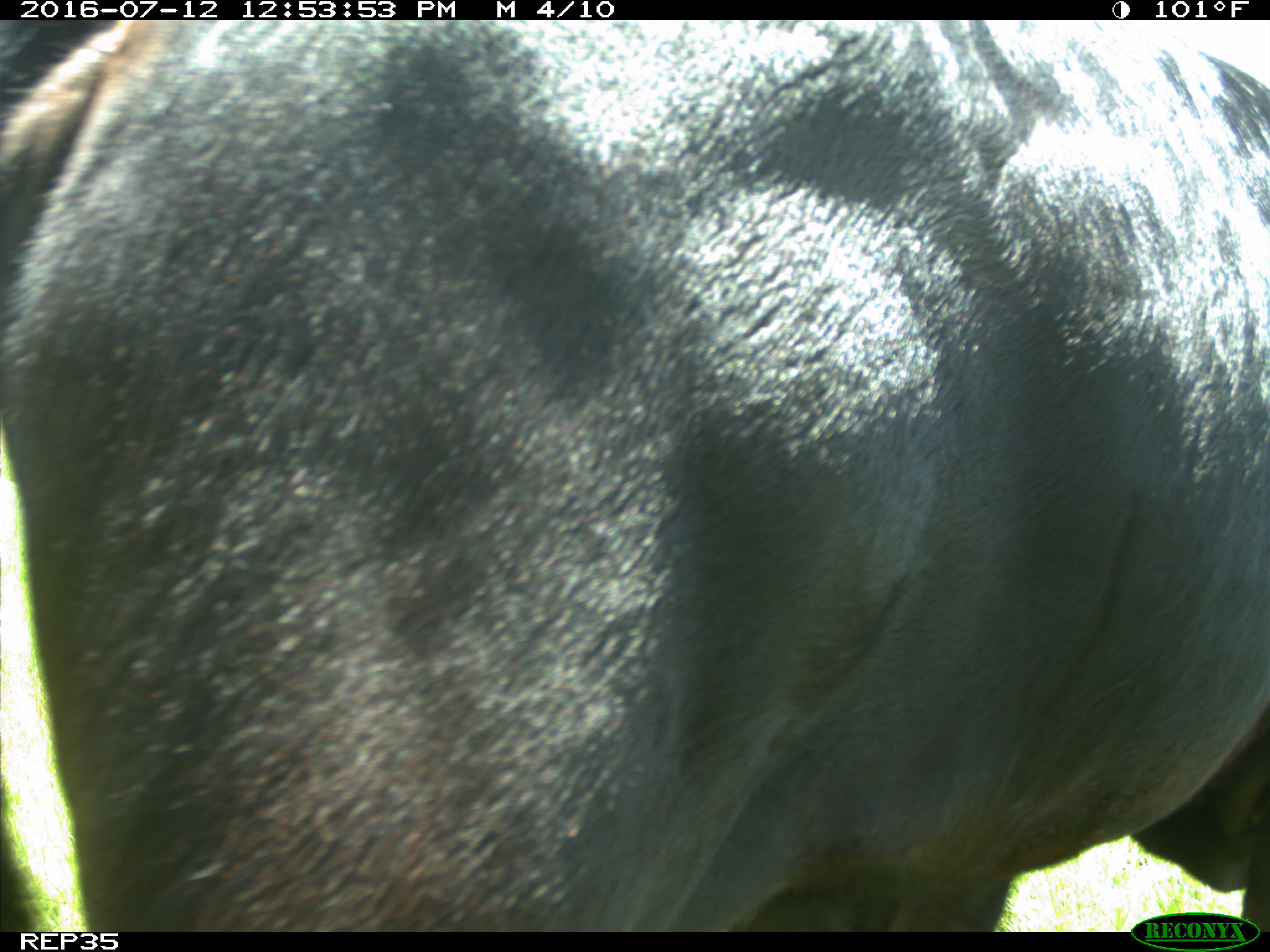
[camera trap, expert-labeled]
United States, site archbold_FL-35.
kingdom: Animalia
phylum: Chordata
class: Mammalia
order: Artiodactyla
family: Bovidae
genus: Bos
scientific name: Bos taurus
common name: domestic cow